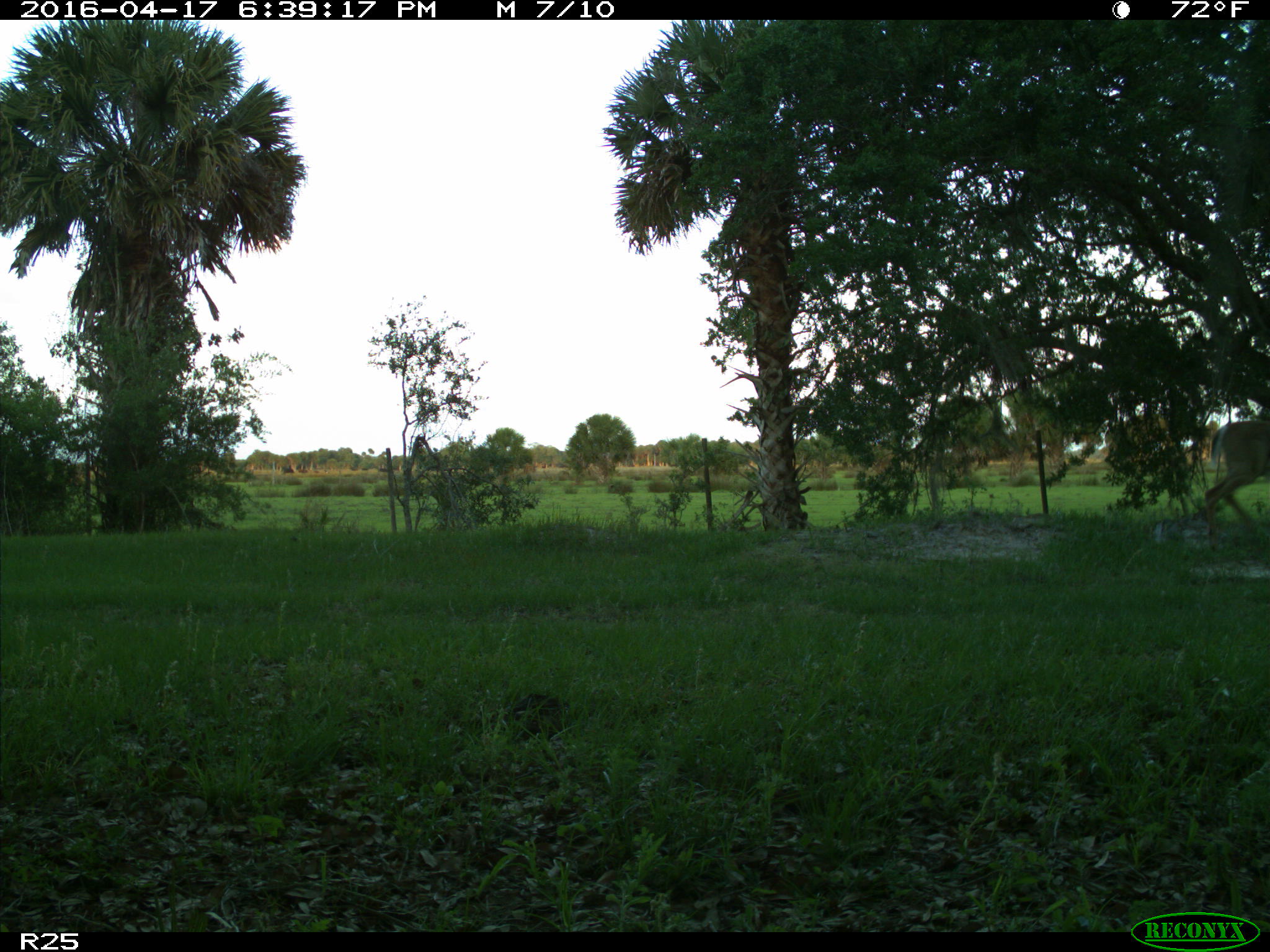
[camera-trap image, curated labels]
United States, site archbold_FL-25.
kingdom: Animalia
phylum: Chordata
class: Mammalia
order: Artiodactyla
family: Cervidae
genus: Odocoileus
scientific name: Odocoileus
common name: deer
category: unidentified deer